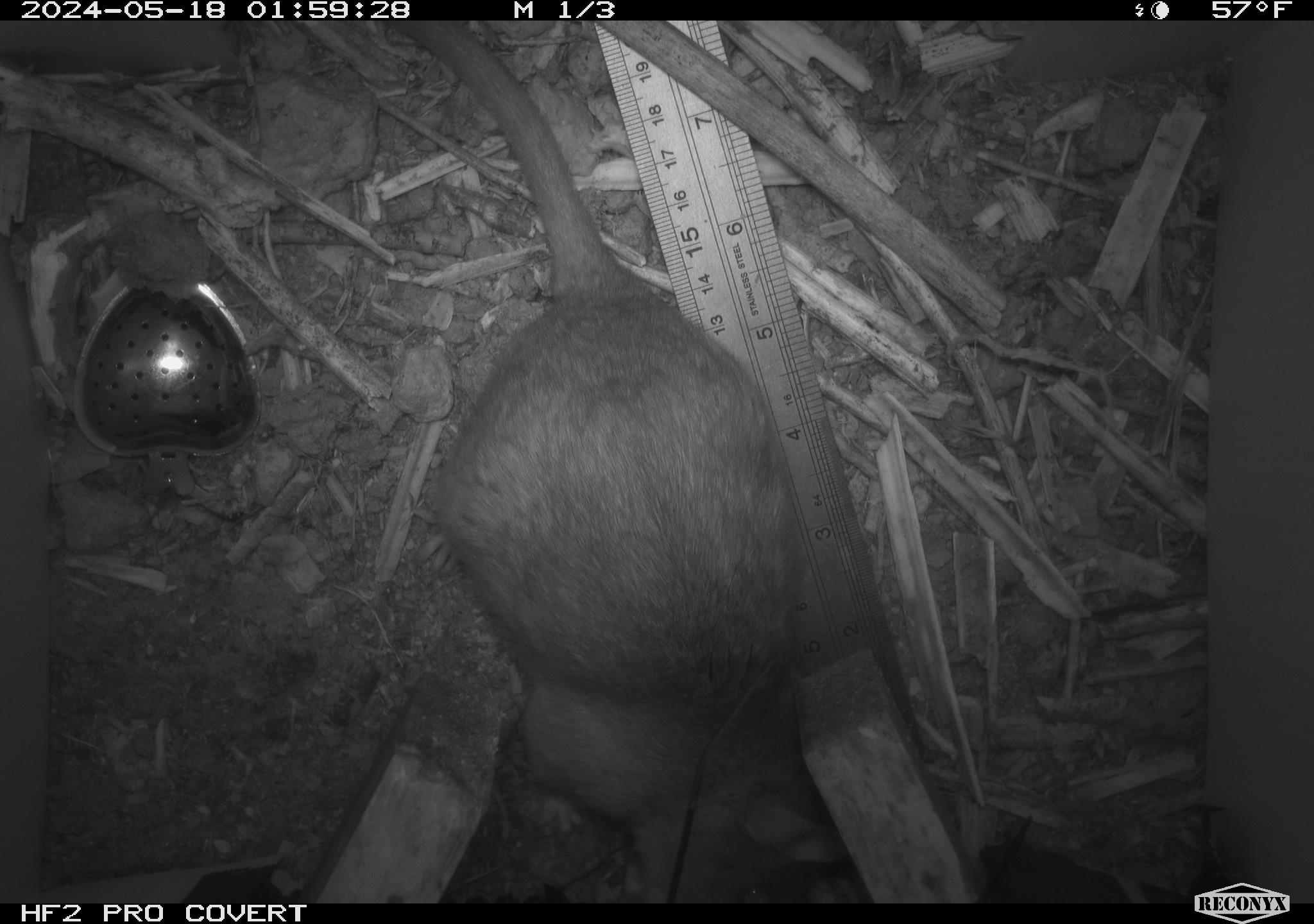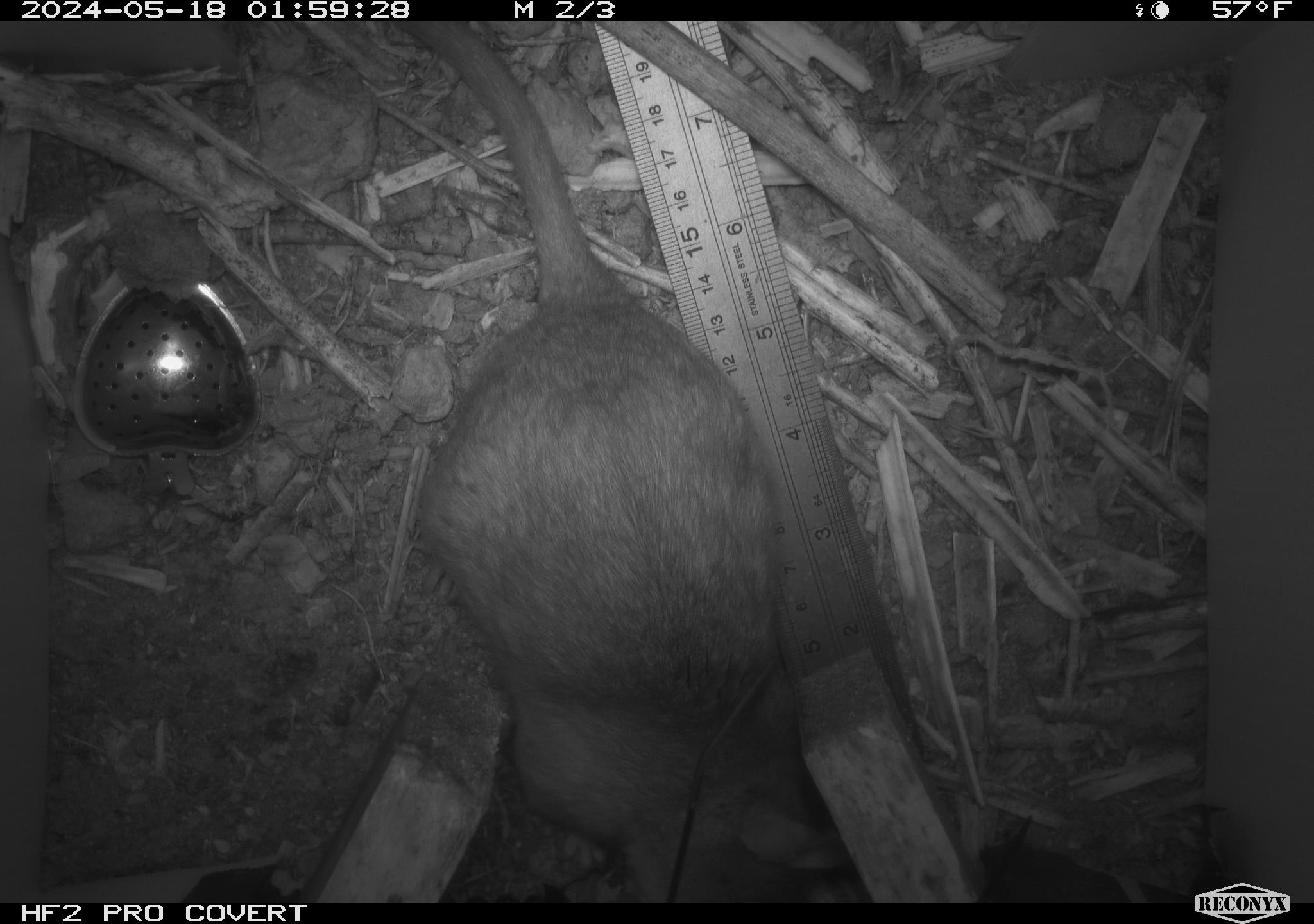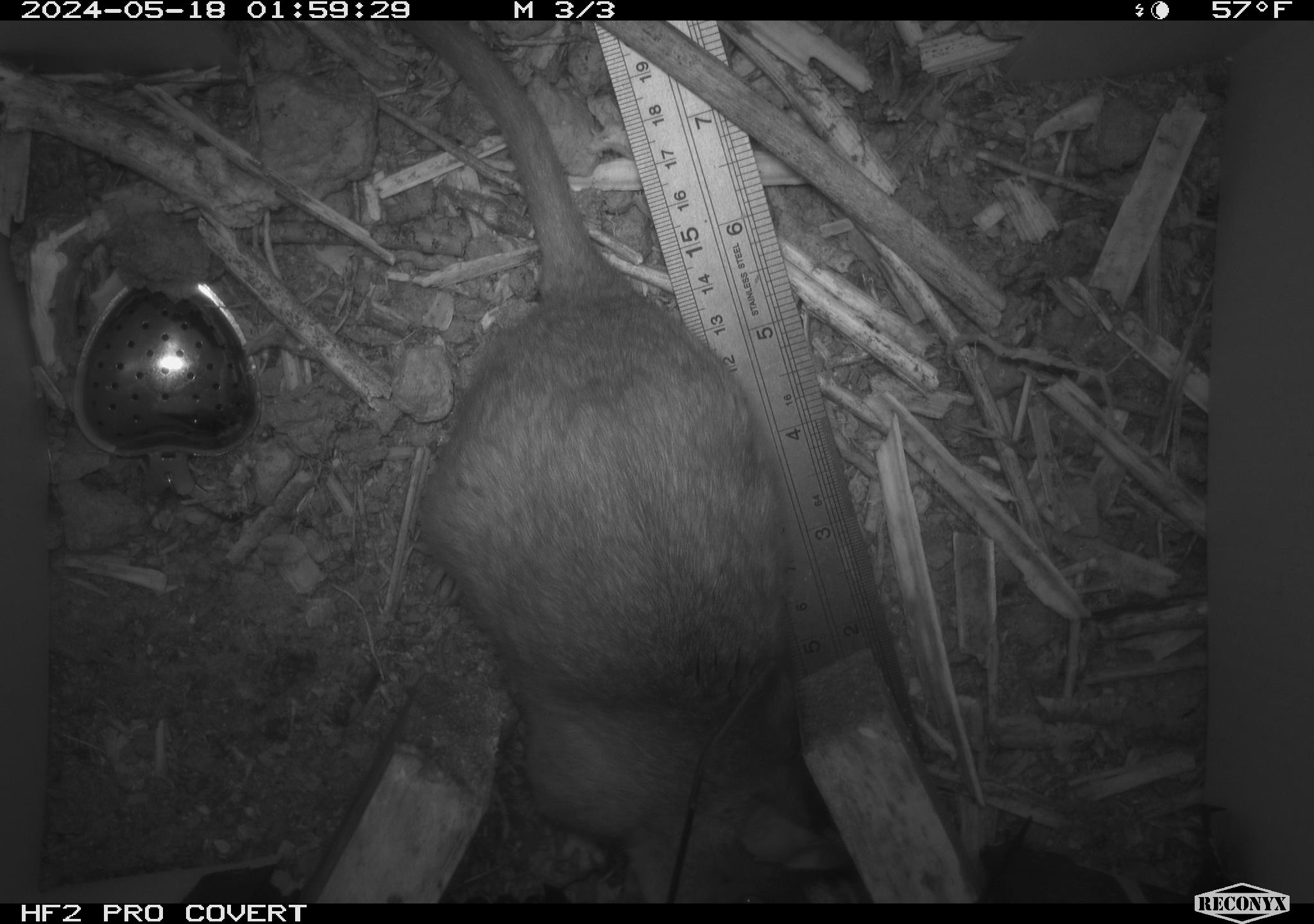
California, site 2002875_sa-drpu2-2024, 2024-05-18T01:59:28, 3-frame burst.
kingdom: Animalia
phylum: Chordata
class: Mammalia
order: Rodentia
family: Cricetidae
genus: Neotoma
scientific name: Neotoma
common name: pack rat or woodrat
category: neotoma species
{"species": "neotoma species (pack rat or woodrat) (Neotoma)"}